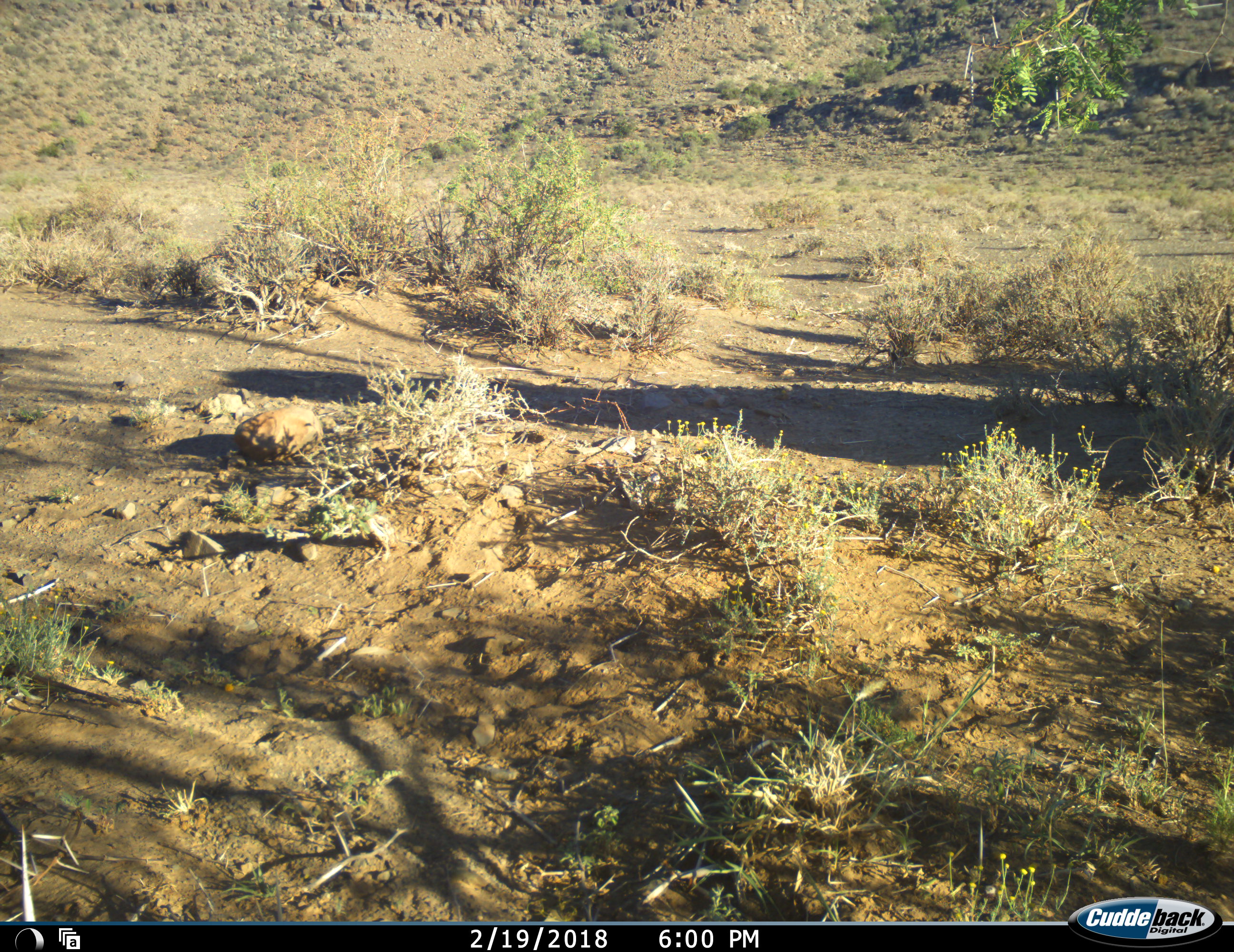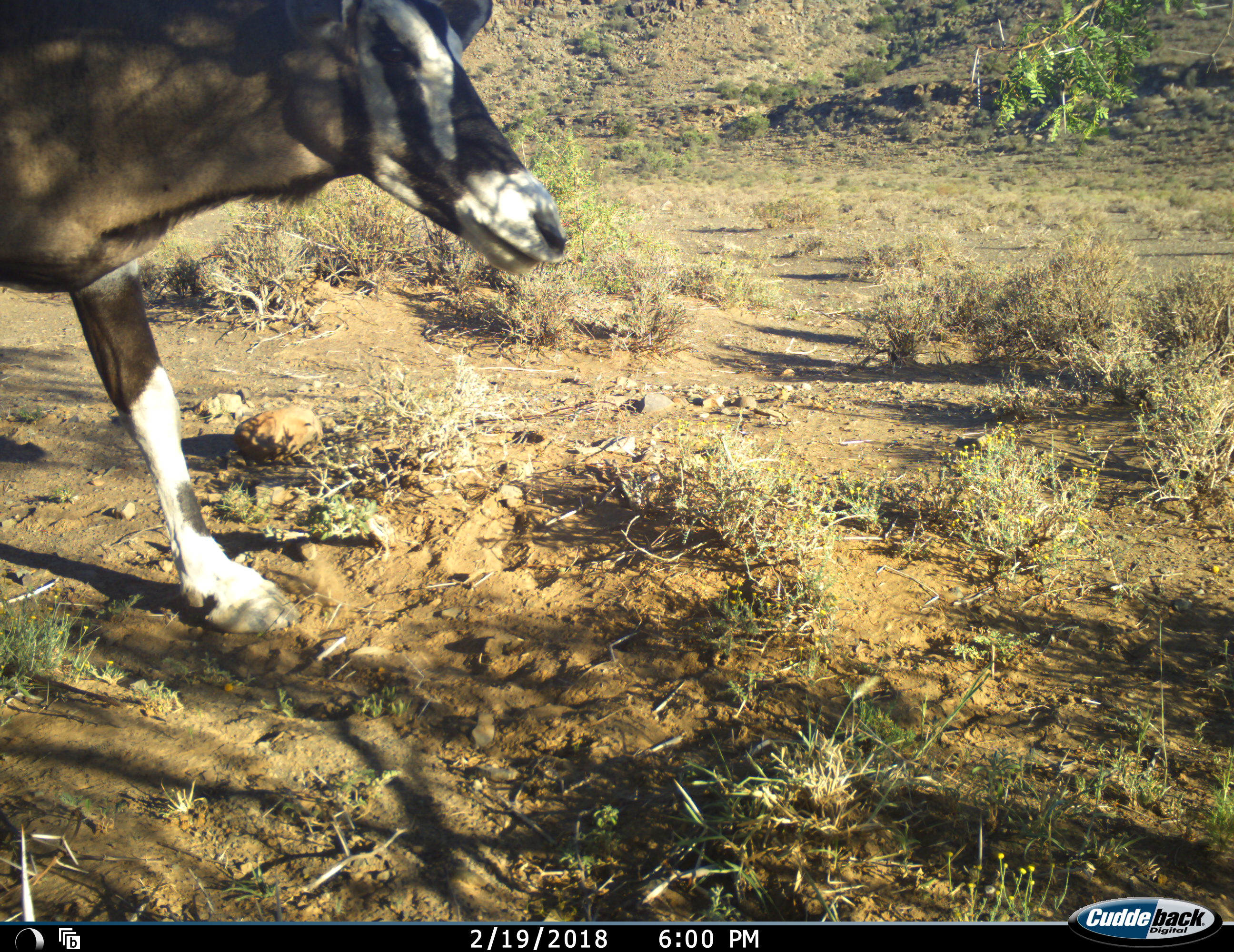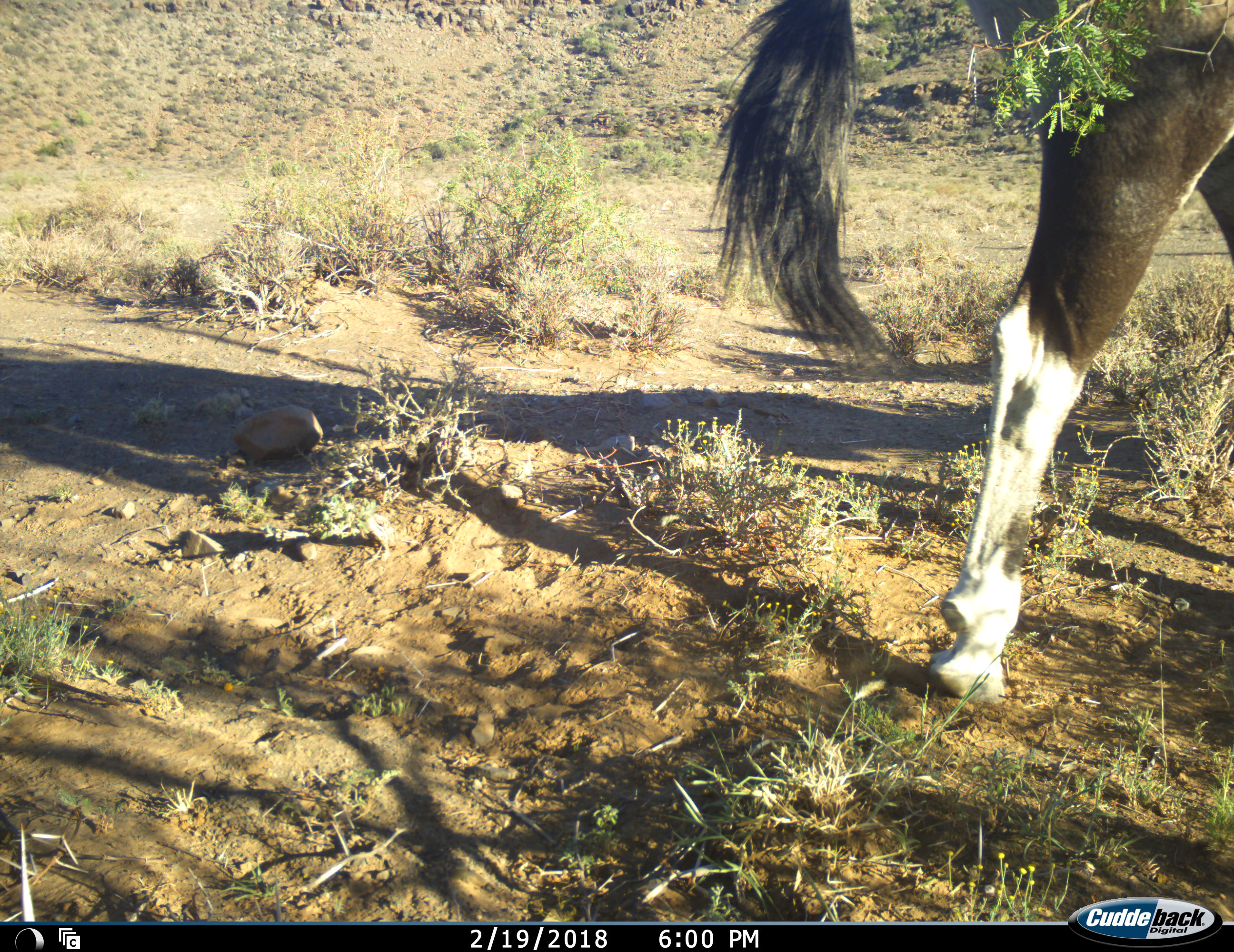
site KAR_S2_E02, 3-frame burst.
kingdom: Animalia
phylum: Chordata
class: Mammalia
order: Artiodactyla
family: Bovidae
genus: Oryx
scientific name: Oryx gazella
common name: gemsbok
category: oryx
Oryx (gemsbok) (Oryx gazella), count 1. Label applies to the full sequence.